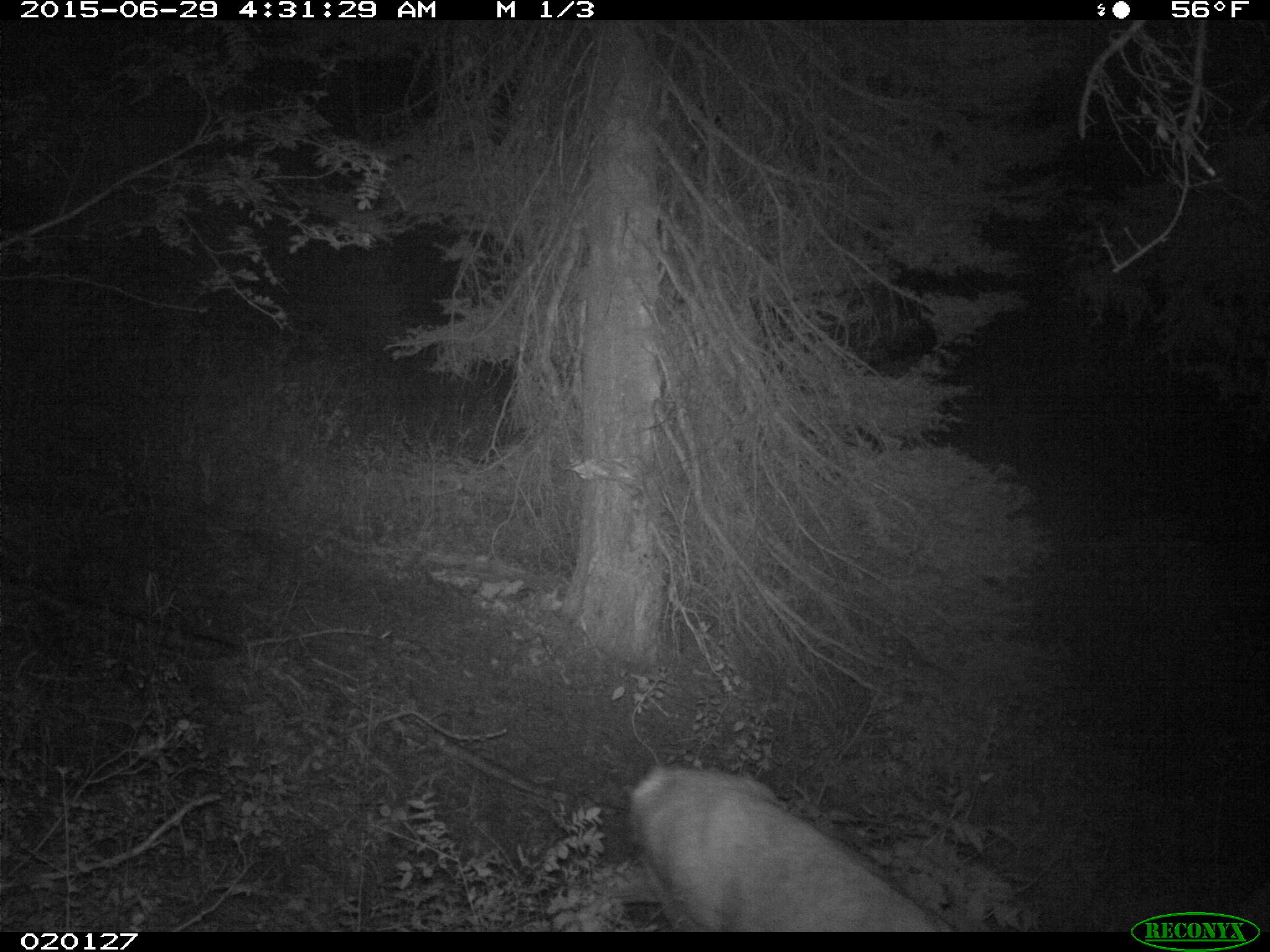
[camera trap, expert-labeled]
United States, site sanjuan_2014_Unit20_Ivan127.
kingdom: Animalia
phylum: Chordata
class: Mammalia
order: Artiodactyla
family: Cervidae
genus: Odocoileus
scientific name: Odocoileus hemionus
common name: mule deer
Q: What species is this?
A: Odocoileus hemionus (mule deer).